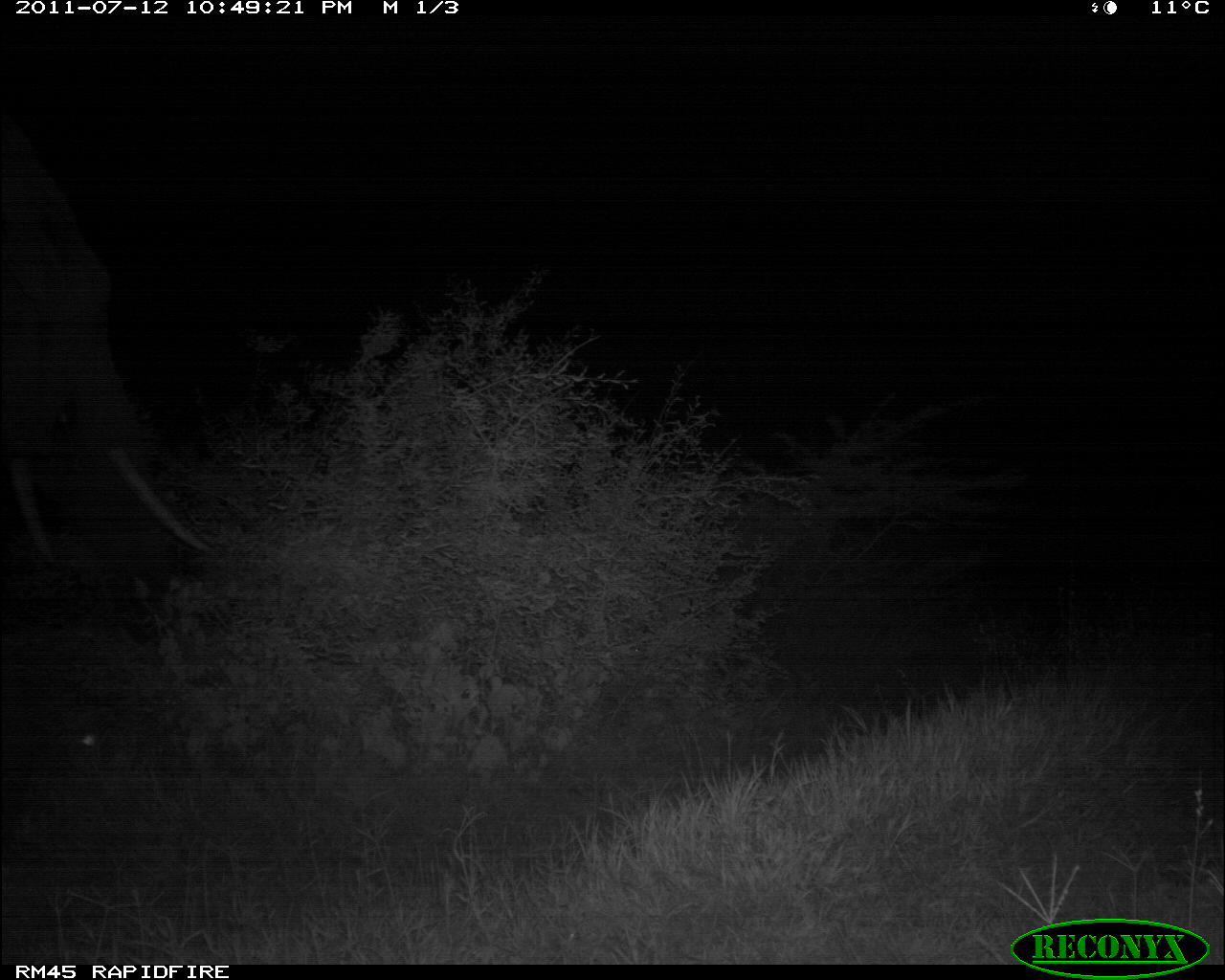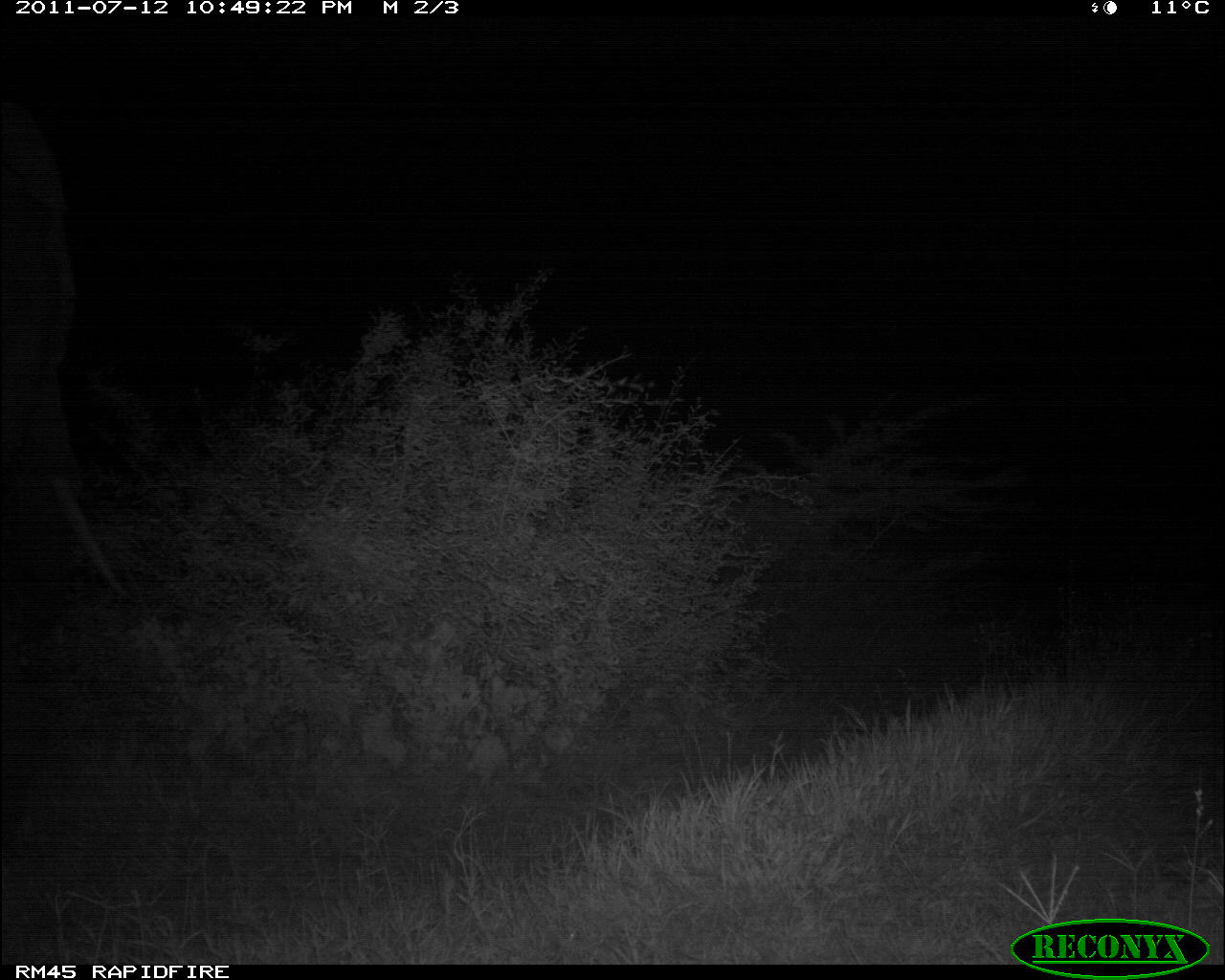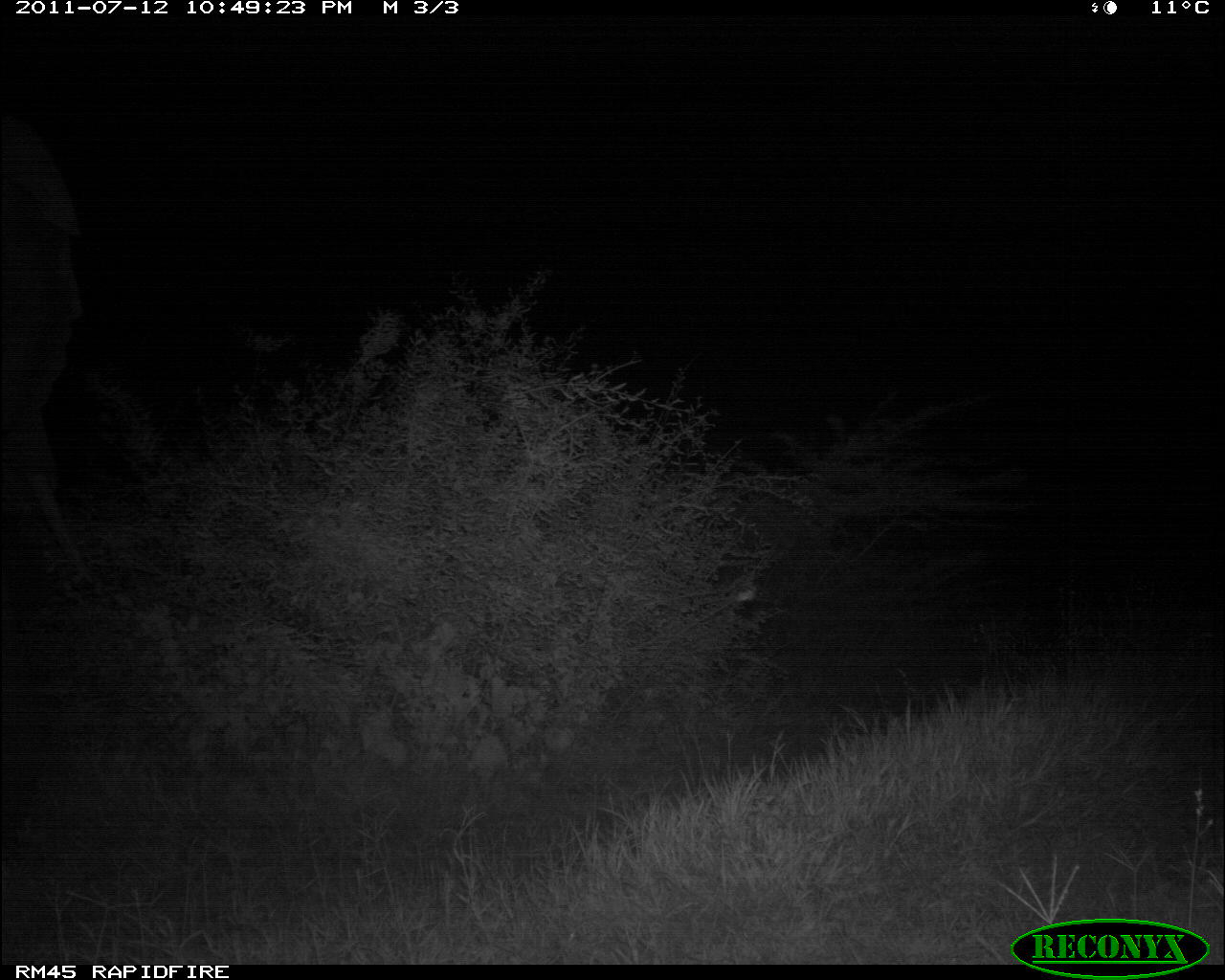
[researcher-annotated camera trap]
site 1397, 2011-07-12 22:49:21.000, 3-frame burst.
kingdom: Animalia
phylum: Chordata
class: Mammalia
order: Proboscidea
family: Elephantidae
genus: Loxodonta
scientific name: Loxodonta africana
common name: african bush elephant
Loxodonta africana (african bush elephant), count 1.